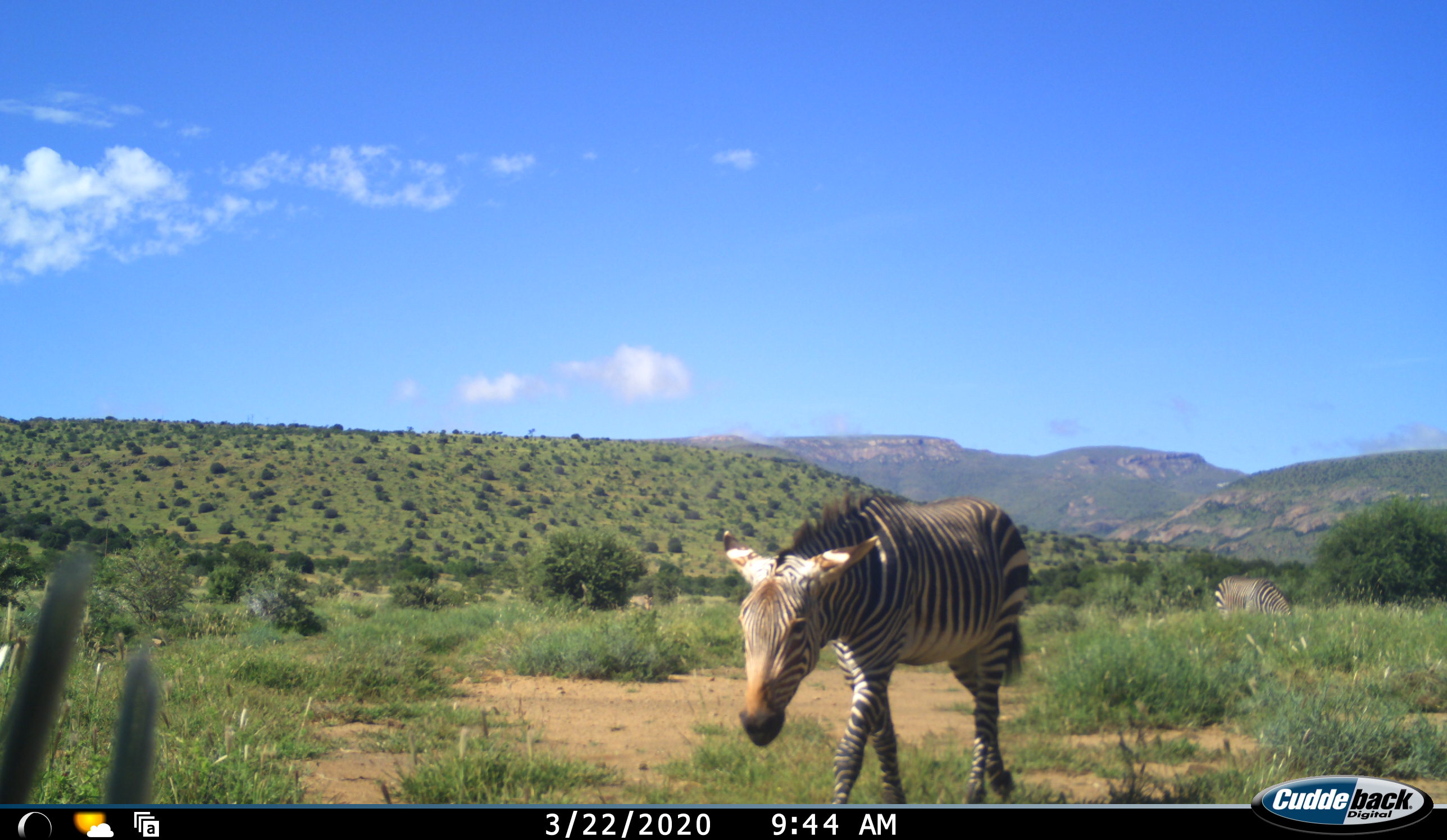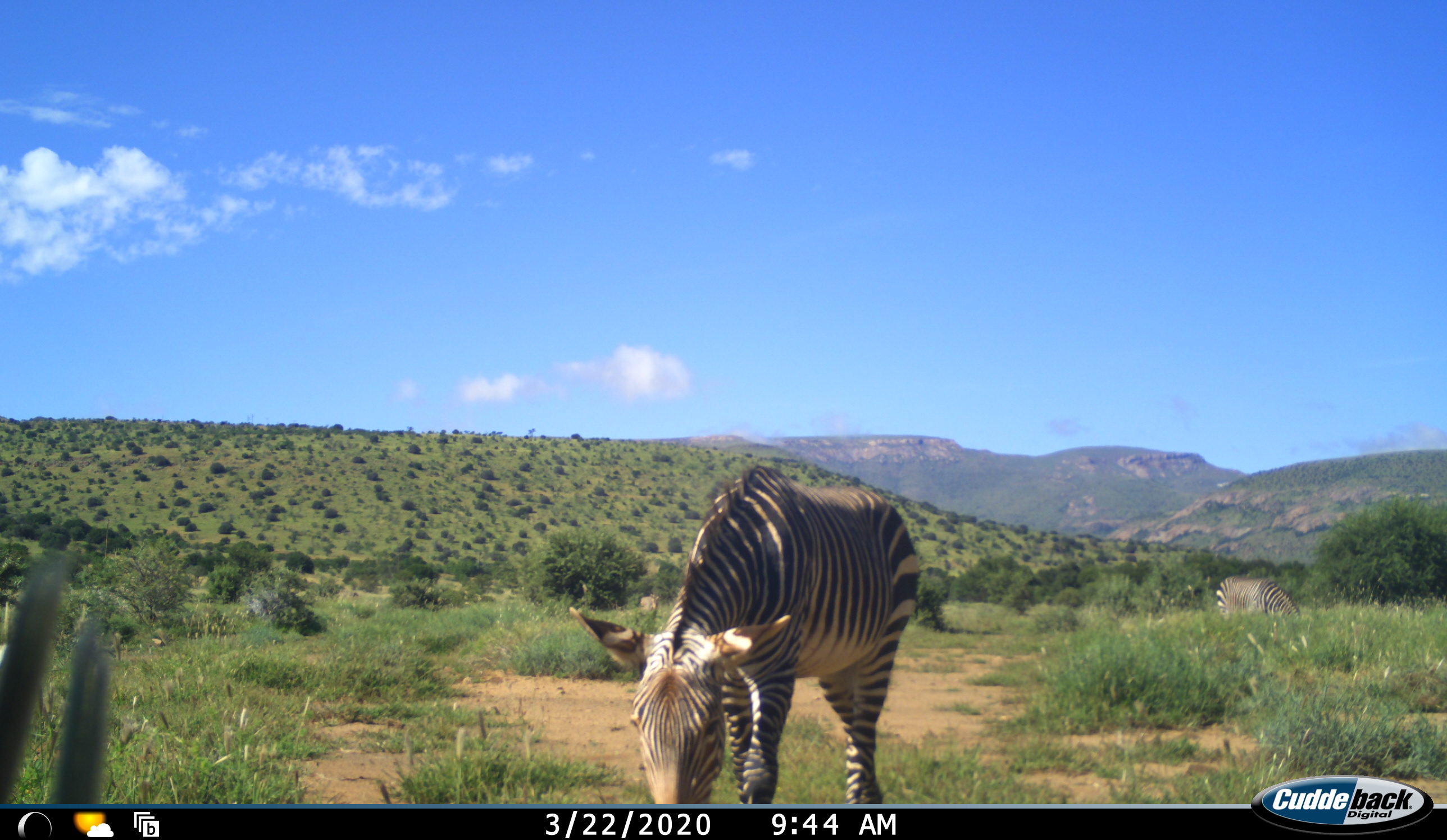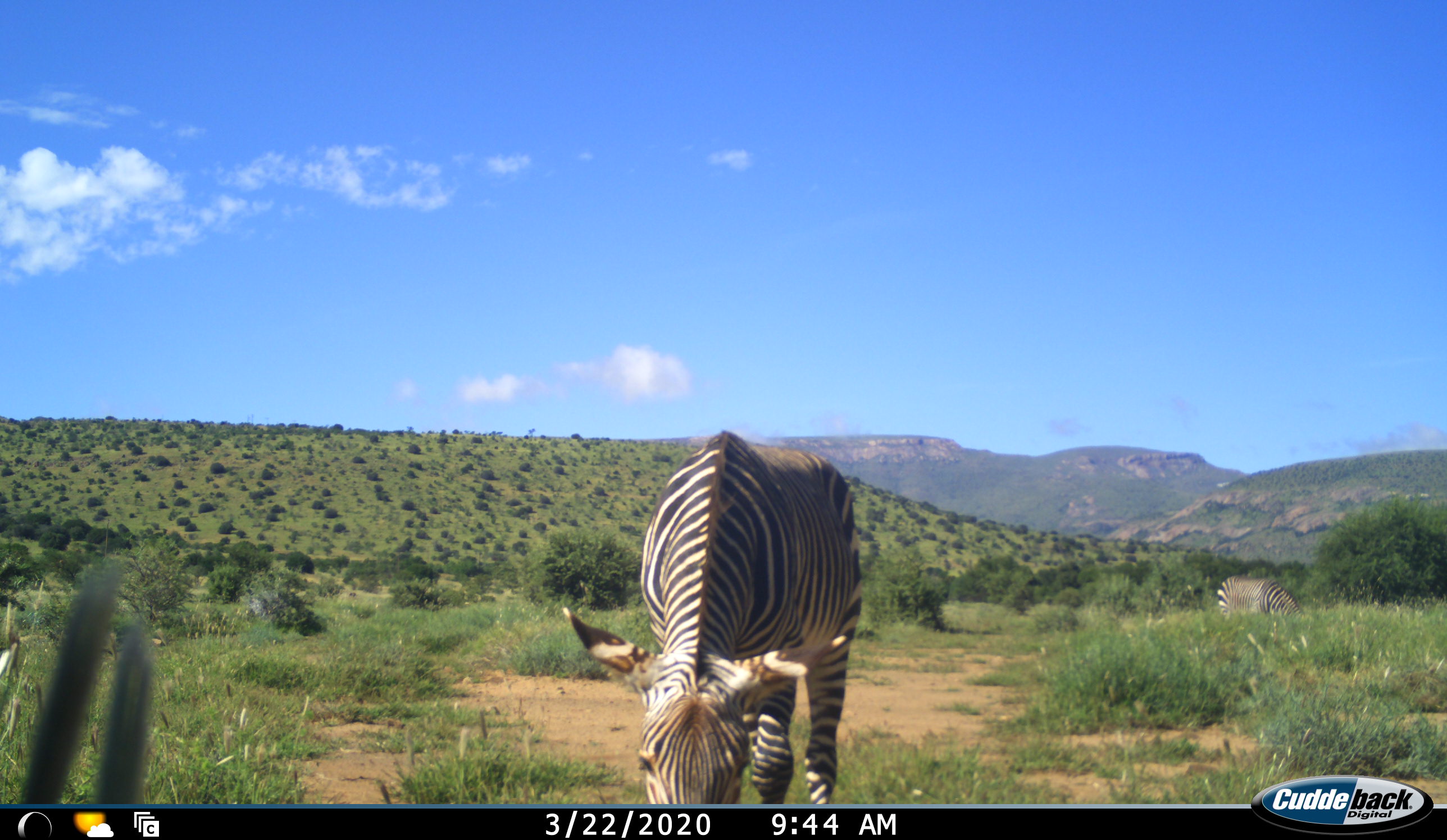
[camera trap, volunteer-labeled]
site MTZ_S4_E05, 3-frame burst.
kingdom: Animalia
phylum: Chordata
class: Mammalia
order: Perissodactyla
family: Equidae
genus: Equus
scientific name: Equus zebra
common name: mountain zebra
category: zebramountain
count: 2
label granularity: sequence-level